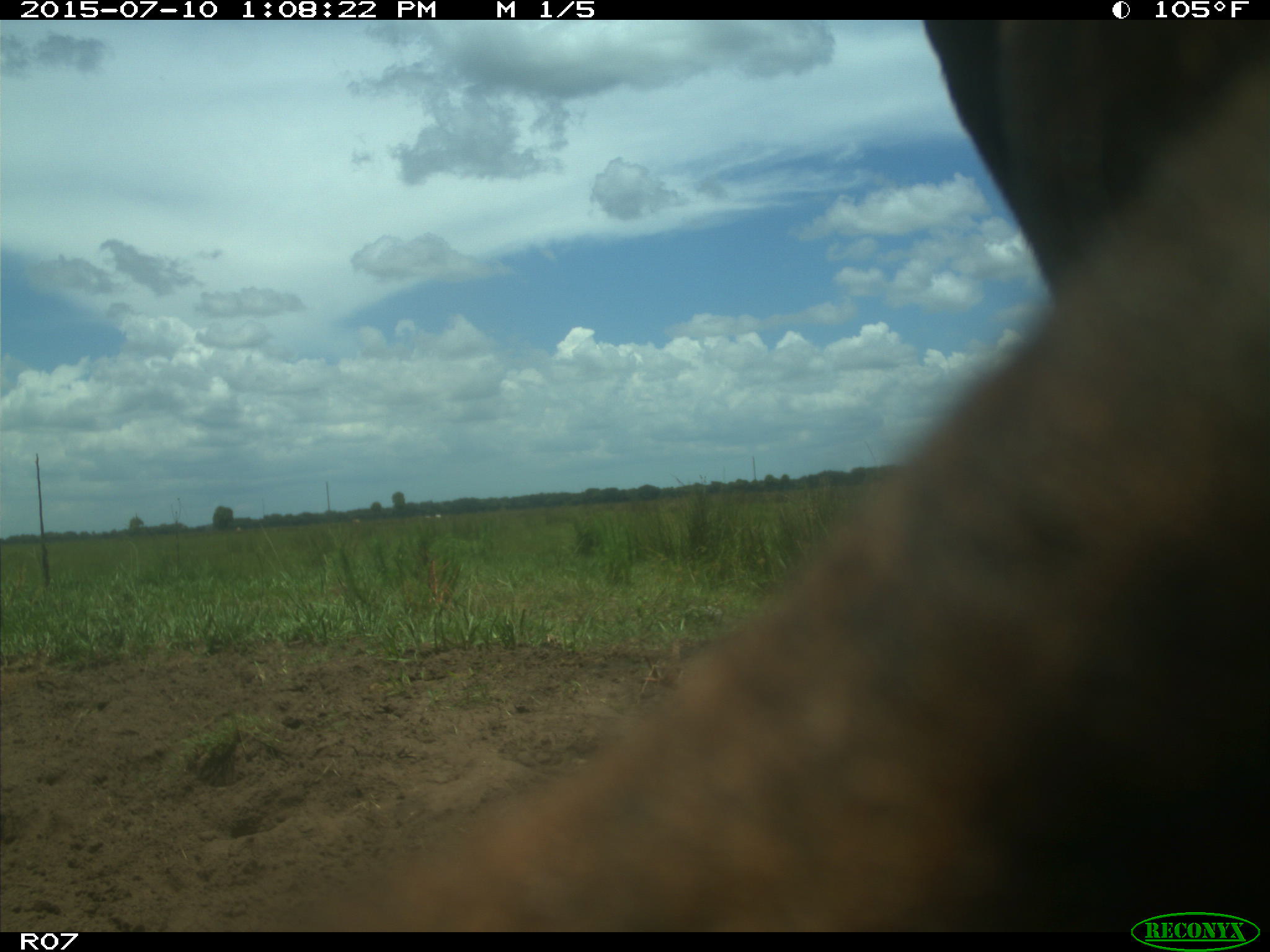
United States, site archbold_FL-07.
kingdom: Animalia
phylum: Chordata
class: Mammalia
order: Artiodactyla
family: Bovidae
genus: Bos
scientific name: Bos taurus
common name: domestic cow